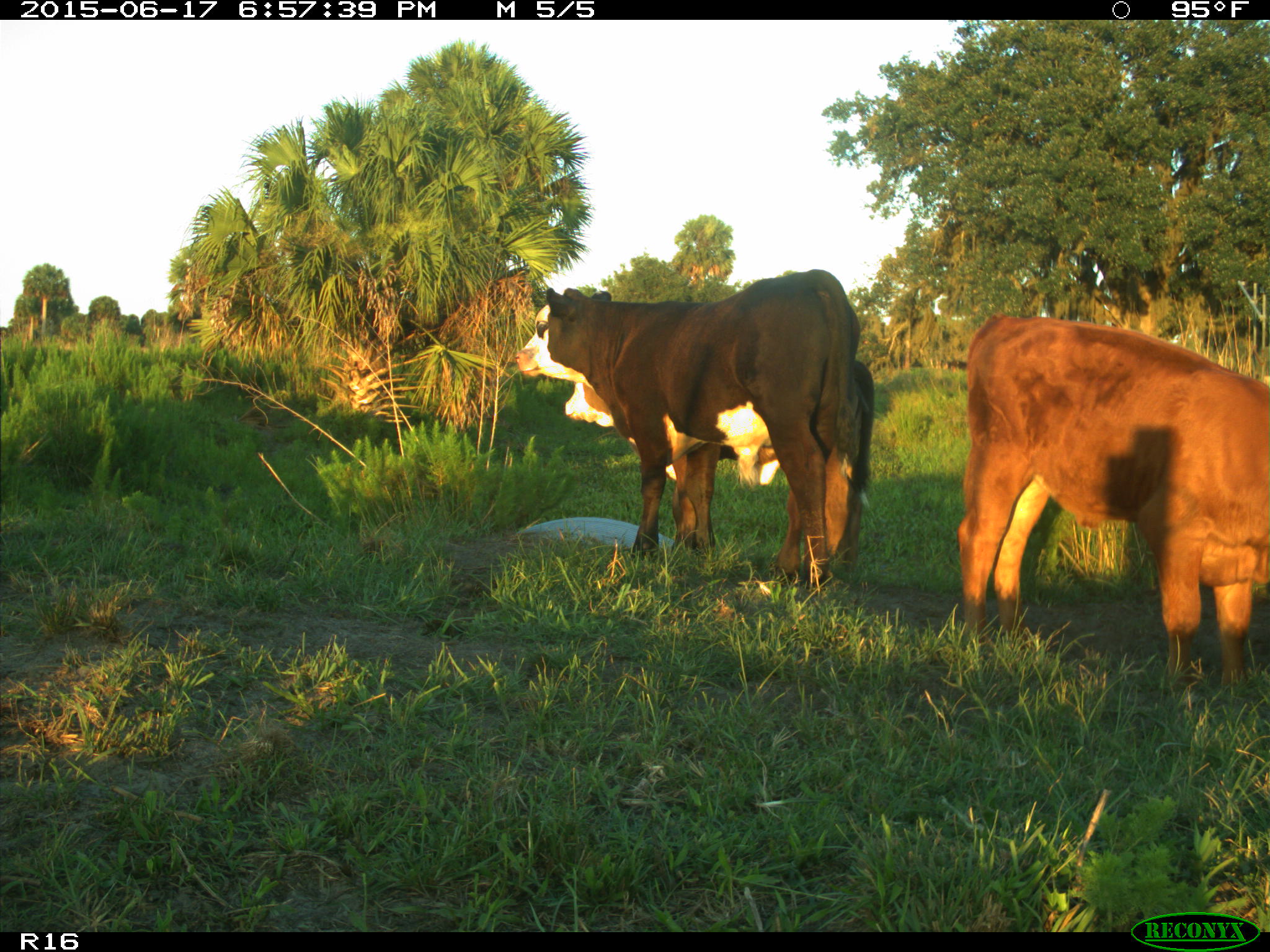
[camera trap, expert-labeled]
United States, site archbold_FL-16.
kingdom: Animalia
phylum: Chordata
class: Mammalia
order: Artiodactyla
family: Bovidae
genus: Bos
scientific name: Bos taurus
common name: domestic cow